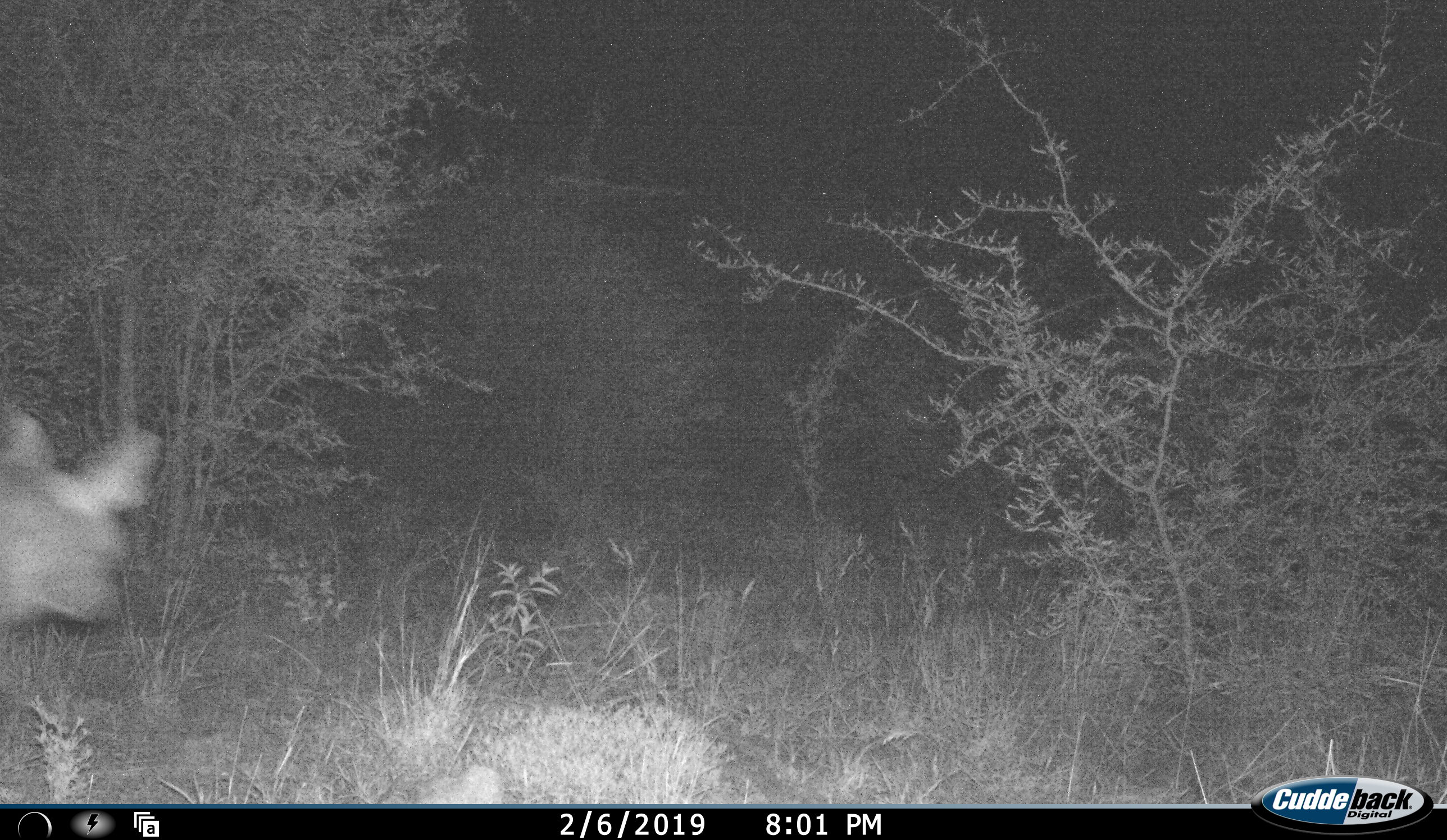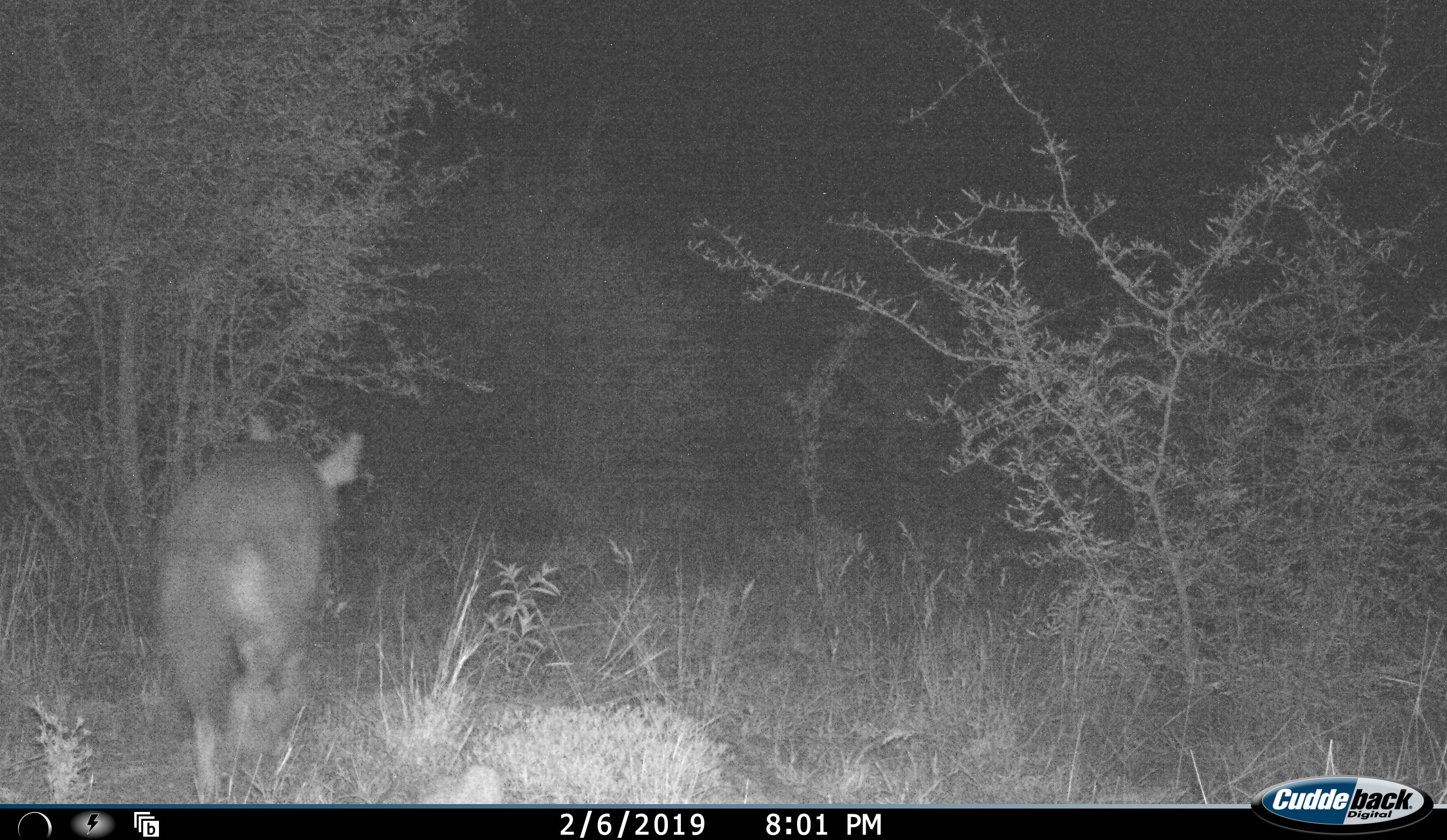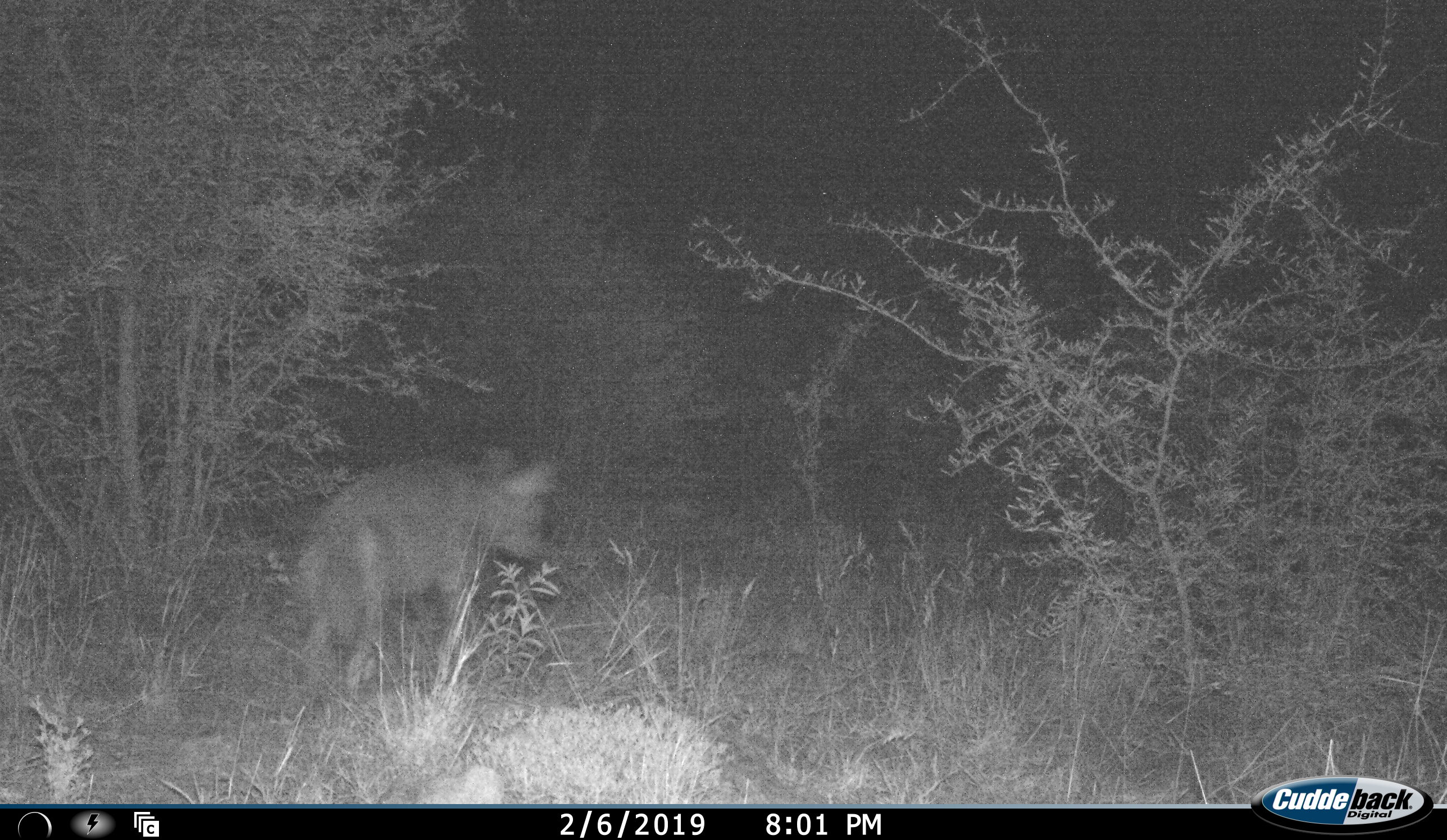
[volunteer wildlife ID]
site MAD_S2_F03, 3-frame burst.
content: unidentified animal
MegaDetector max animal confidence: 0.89